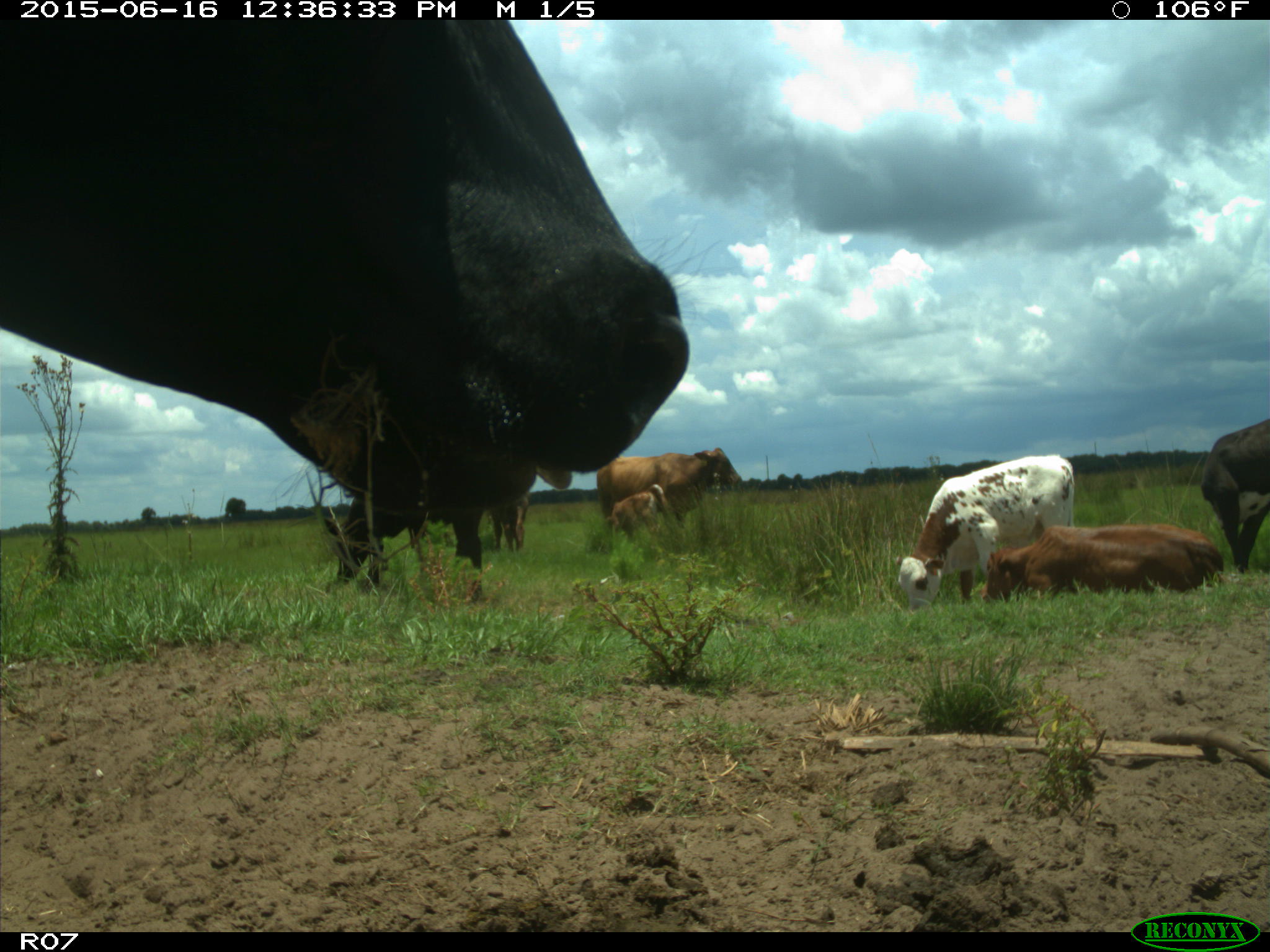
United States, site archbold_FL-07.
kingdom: Animalia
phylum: Chordata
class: Mammalia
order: Artiodactyla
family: Bovidae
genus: Bos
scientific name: Bos taurus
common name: domestic cow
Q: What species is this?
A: Bos taurus (domestic cow).